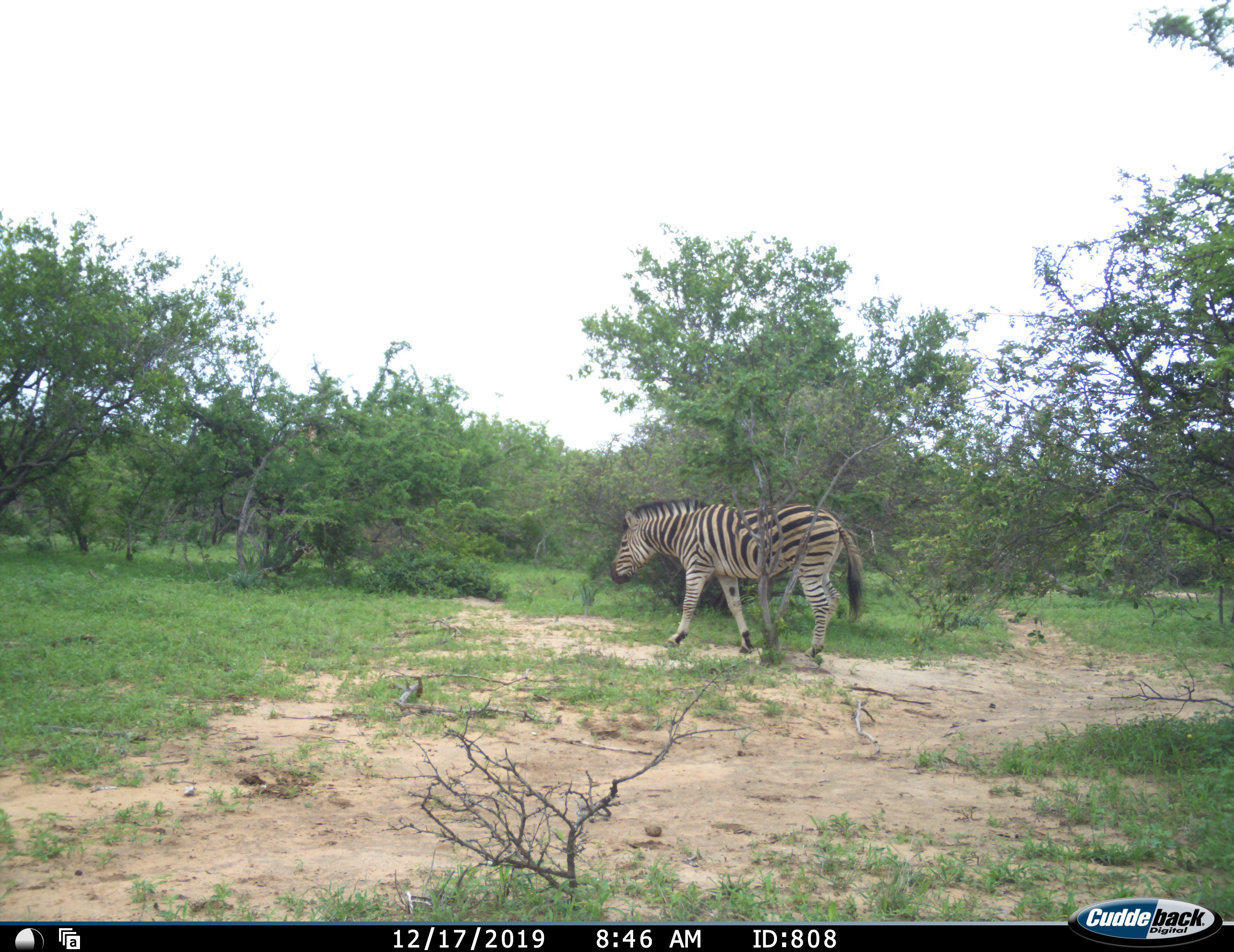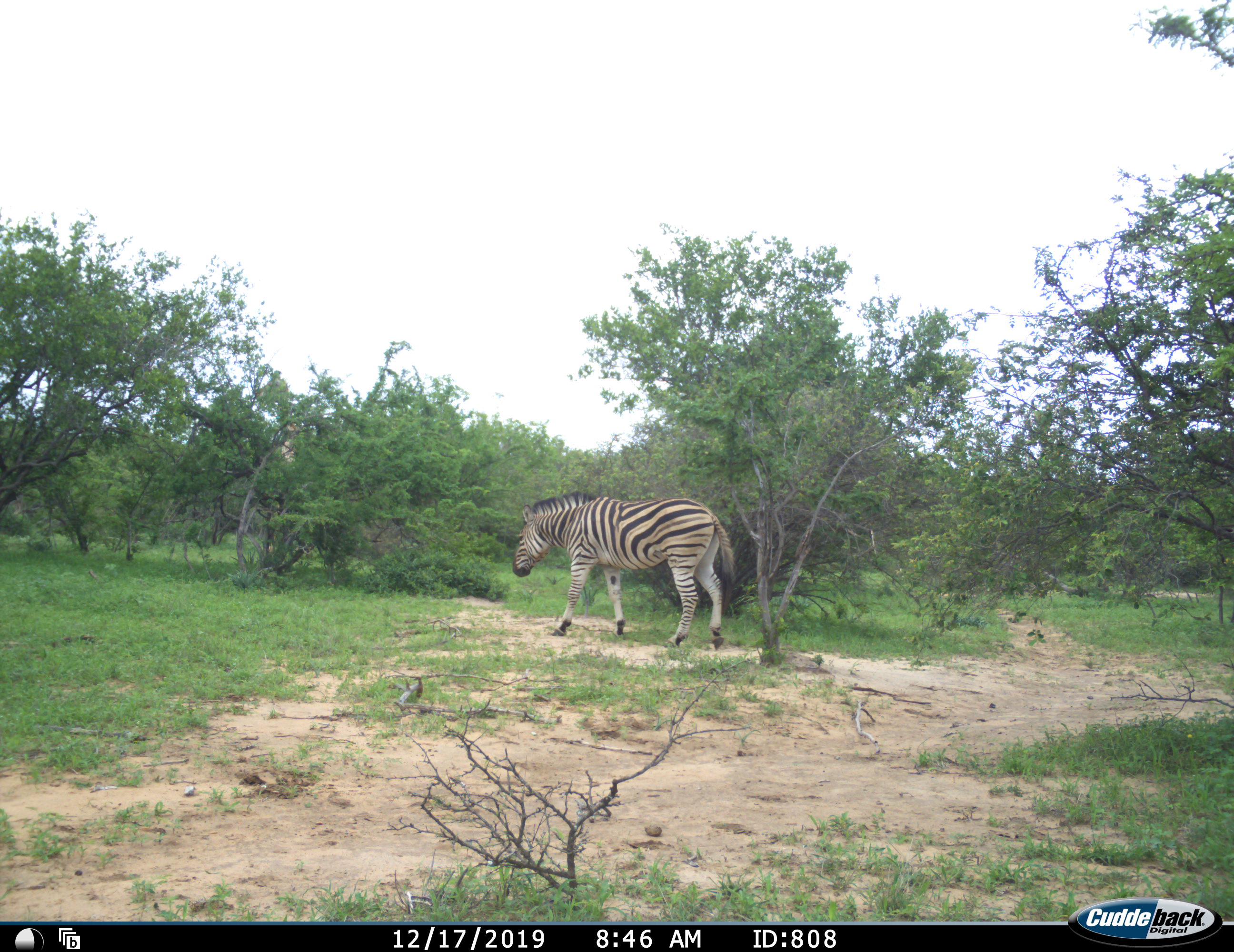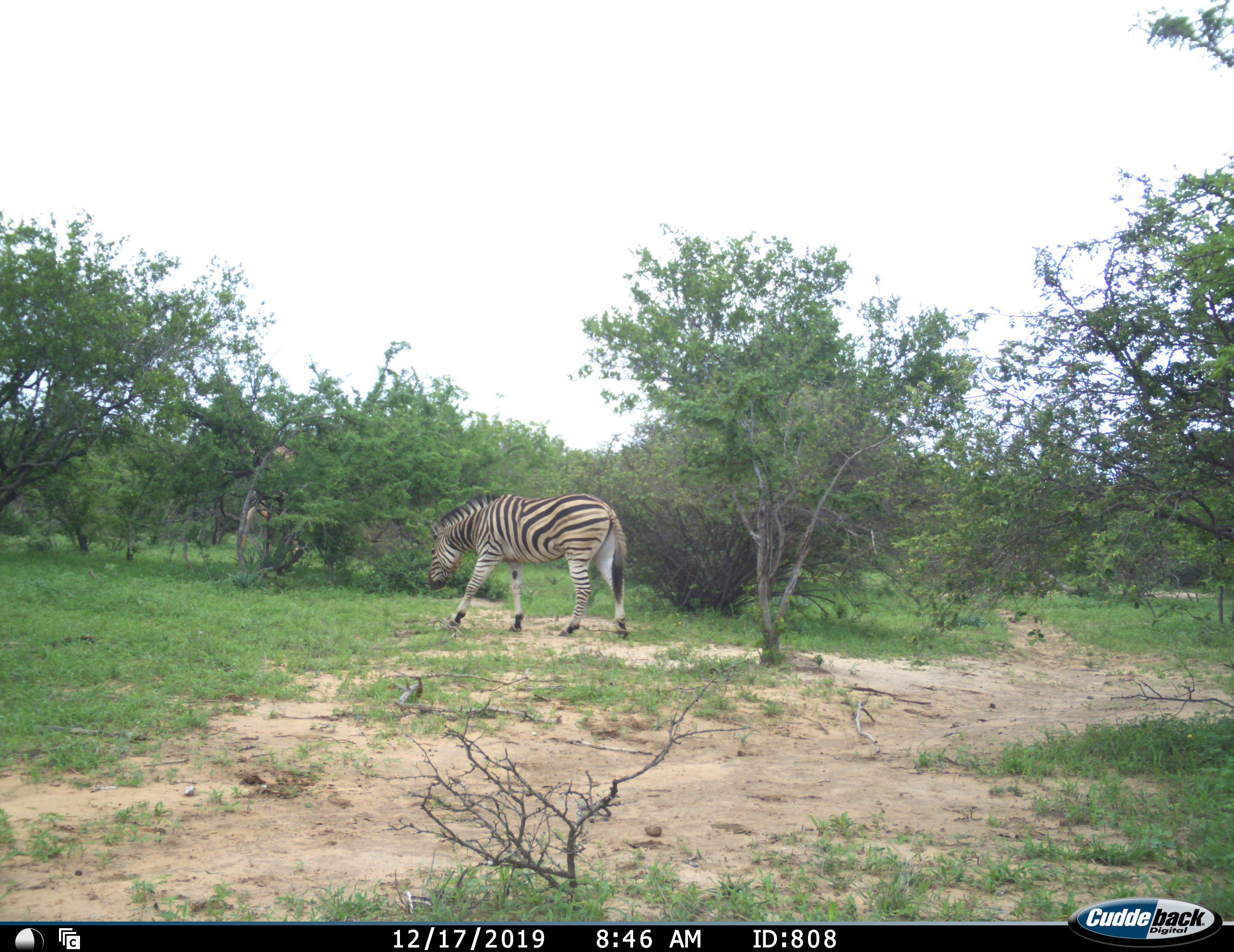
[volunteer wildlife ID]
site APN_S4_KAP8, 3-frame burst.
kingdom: Animalia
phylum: Chordata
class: Mammalia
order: Artiodactyla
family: Giraffidae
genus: Giraffa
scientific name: Giraffa camelopardalis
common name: giraffe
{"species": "giraffe (Giraffa camelopardalis)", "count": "1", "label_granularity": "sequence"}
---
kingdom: Animalia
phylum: Chordata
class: Mammalia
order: Perissodactyla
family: Equidae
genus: Equus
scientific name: Equus quagga burchellii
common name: burchell's zebra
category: zebraburchells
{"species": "zebraburchells (burchell's zebra) (Equus quagga burchellii)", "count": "1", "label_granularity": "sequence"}